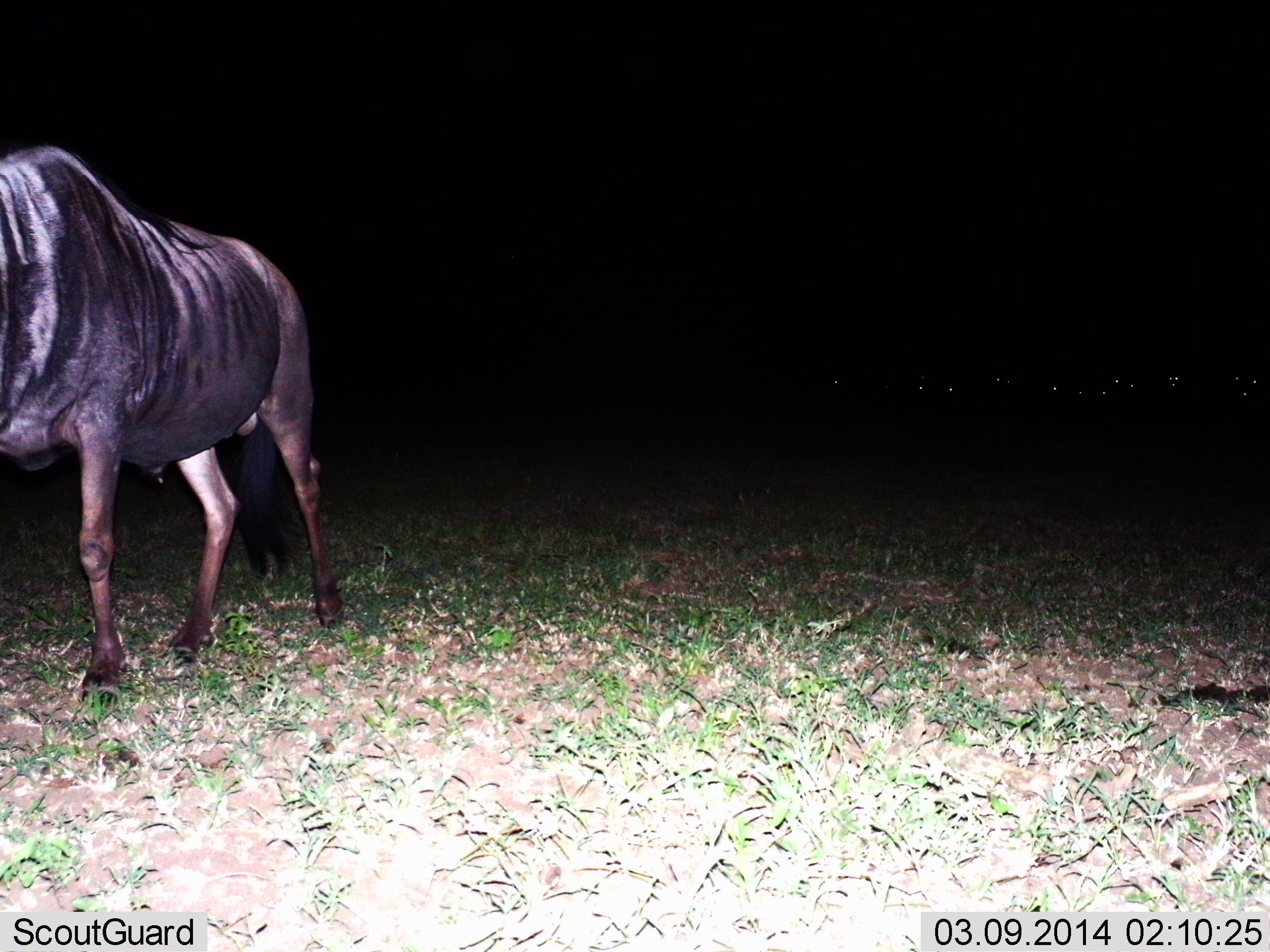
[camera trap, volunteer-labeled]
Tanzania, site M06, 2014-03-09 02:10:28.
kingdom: Animalia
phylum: Chordata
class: Mammalia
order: Artiodactyla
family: Bovidae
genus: Connochaetes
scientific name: Connochaetes taurinus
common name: blue wildebeest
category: wildebeest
Wildebeest (blue wildebeest) (Connochaetes taurinus), count 1. Behavior (volunteer vote fractions): standing 70%, resting 0%, moving 30%, interacting 0%. Young present (vote fraction): 0%. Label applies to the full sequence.